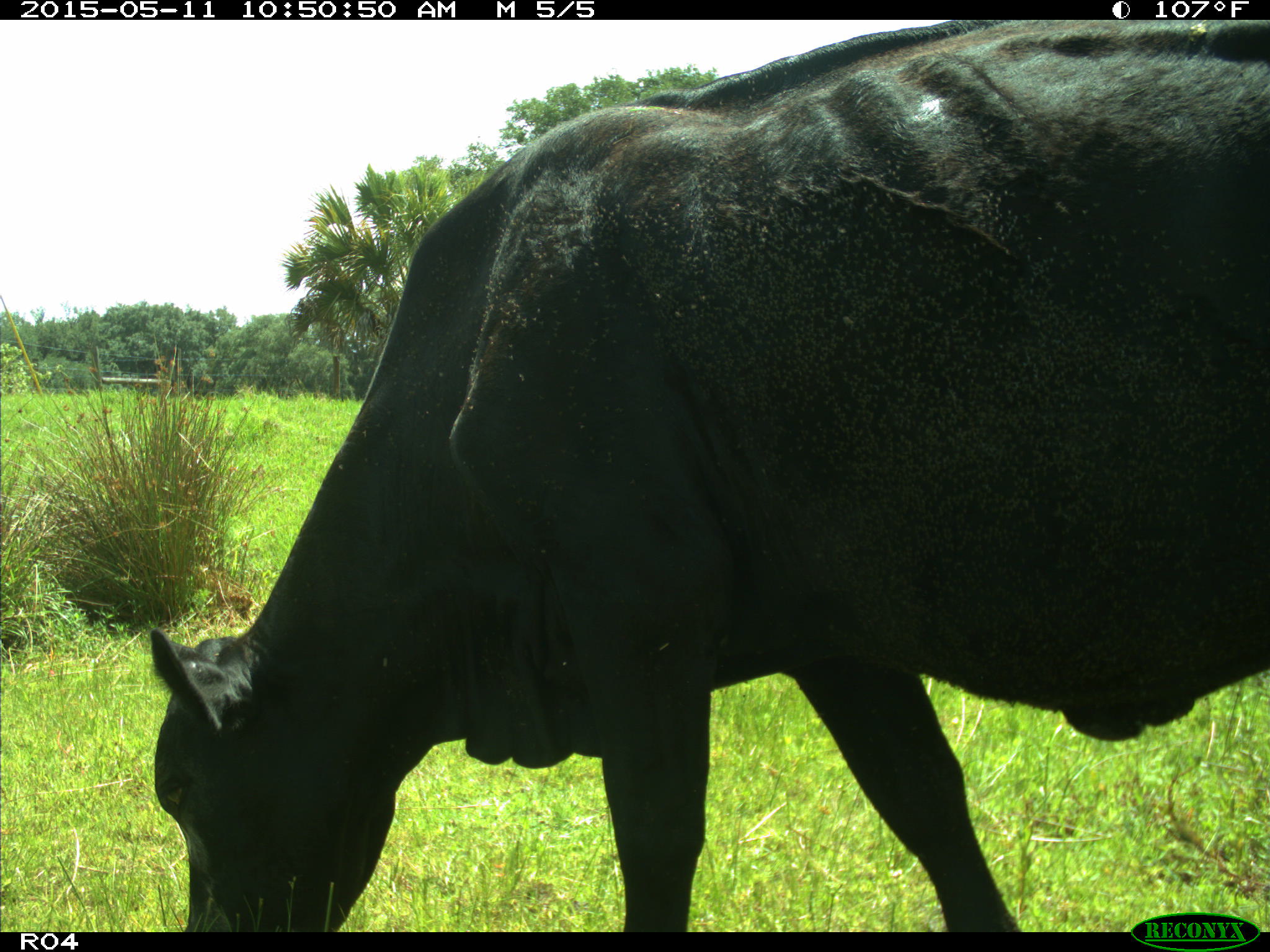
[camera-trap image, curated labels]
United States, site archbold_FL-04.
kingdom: Animalia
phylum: Chordata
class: Mammalia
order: Artiodactyla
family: Bovidae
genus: Bos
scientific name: Bos taurus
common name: domestic cow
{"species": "Bos taurus (domestic cow)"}